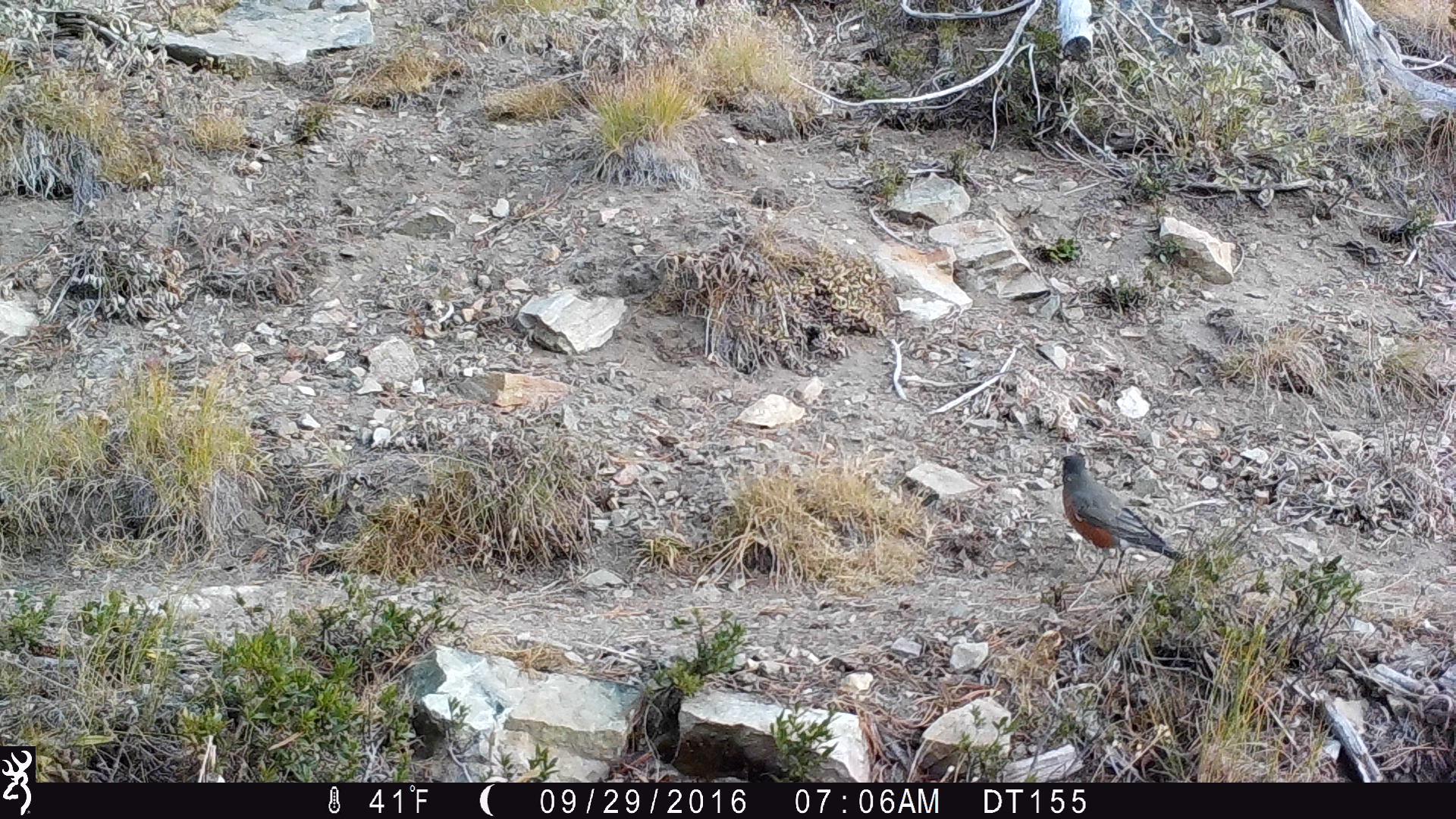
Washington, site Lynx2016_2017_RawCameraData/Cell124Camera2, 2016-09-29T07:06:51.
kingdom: Animalia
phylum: Chordata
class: Aves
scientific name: Aves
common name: birds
Aves (birds). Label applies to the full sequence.